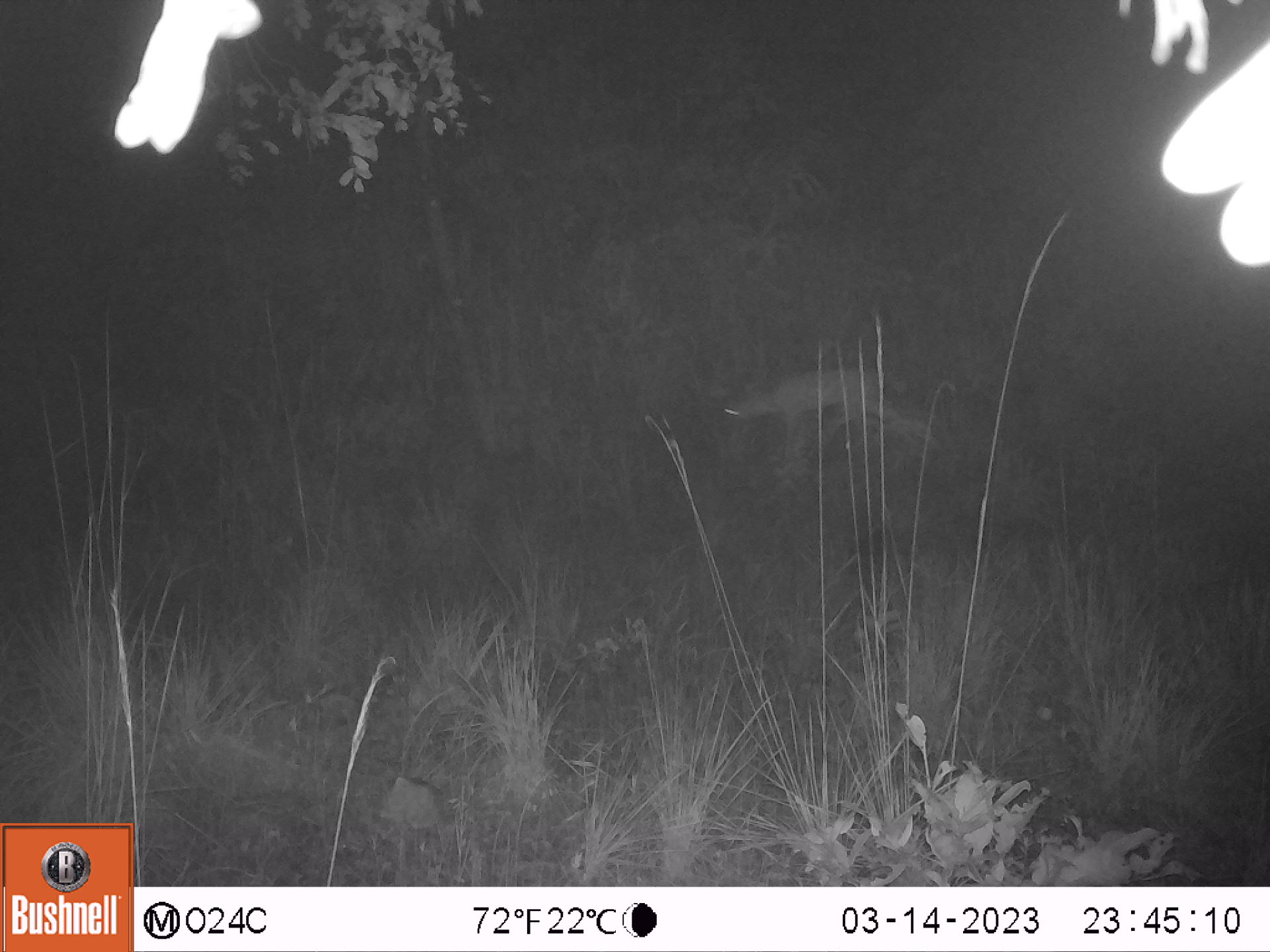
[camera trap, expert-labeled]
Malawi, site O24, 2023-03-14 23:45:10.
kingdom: Animalia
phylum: Chordata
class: Mammalia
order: Artiodactyla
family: Bovidae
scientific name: Antilopinae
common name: small antelope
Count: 1.